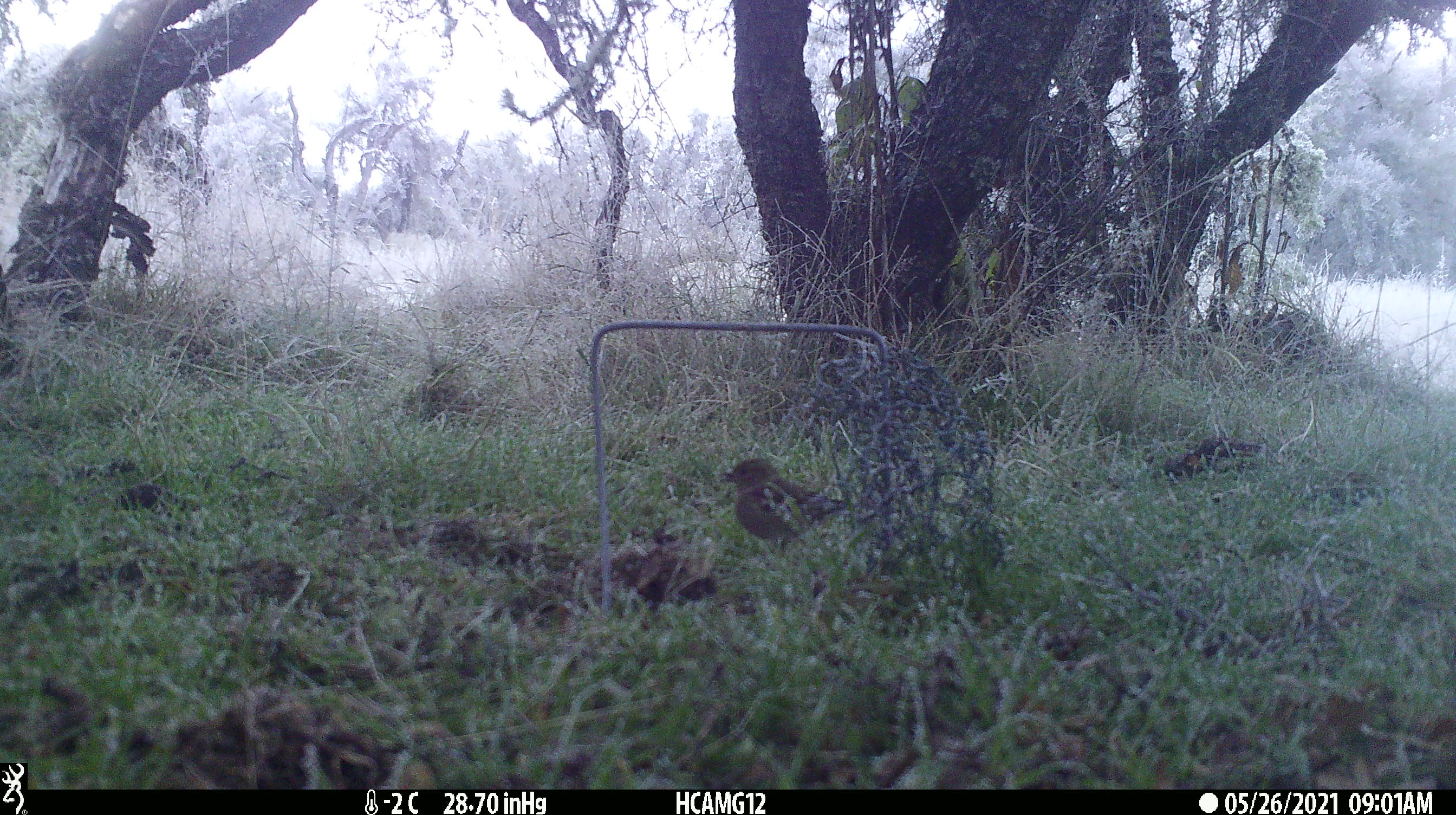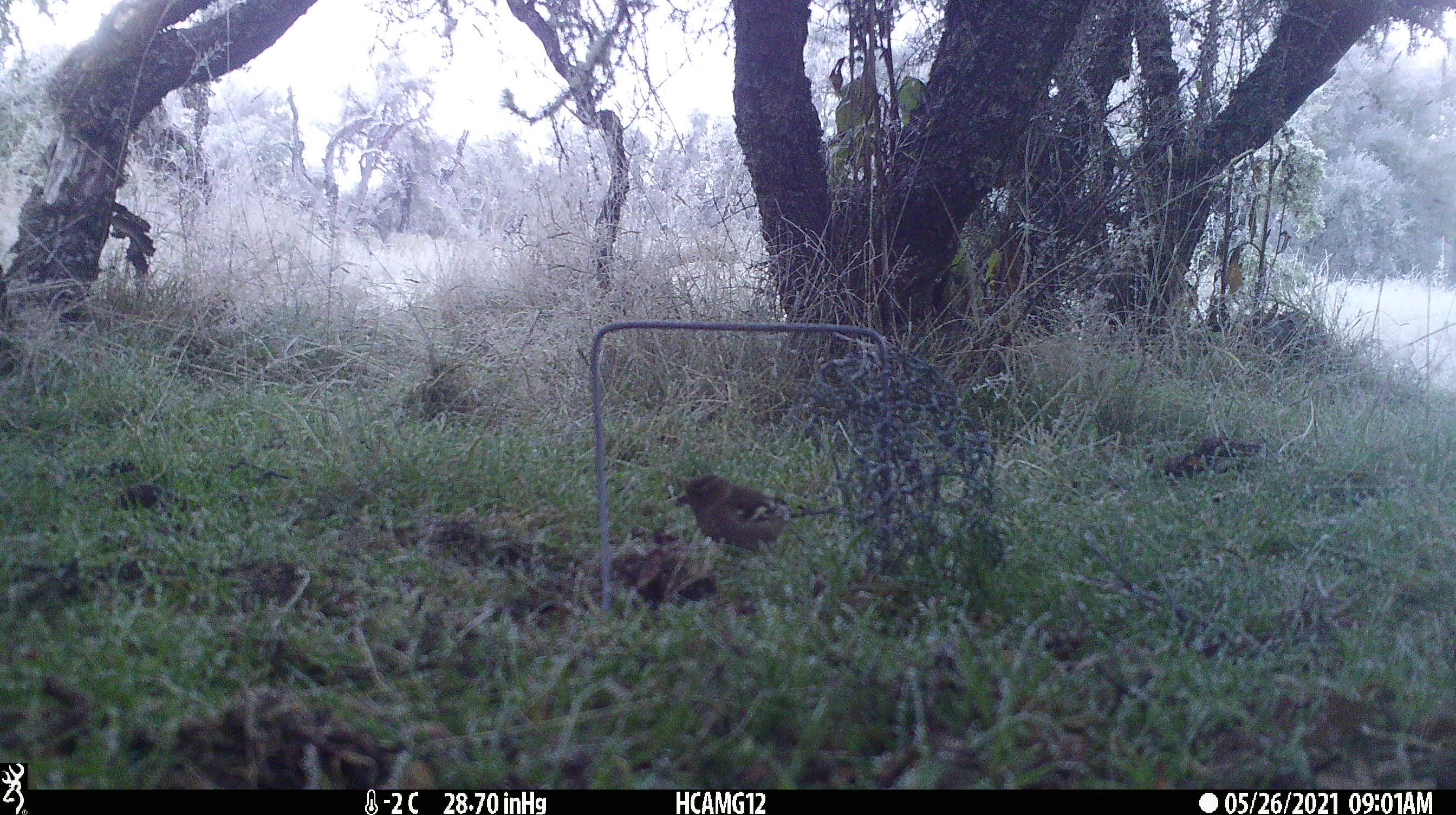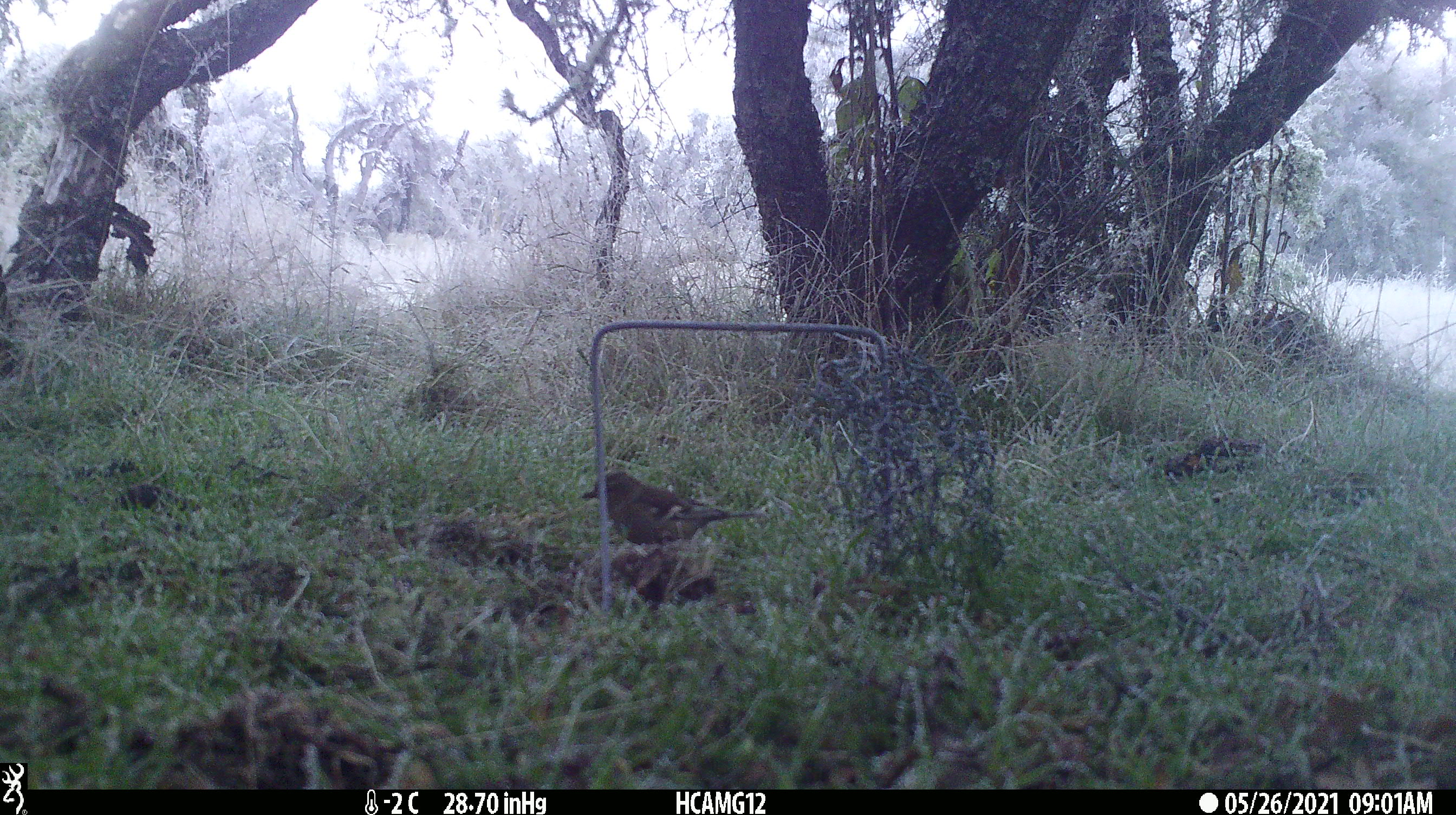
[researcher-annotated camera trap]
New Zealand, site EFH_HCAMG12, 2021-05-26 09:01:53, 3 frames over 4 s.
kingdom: Animalia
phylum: Chordata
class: Aves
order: Passeriformes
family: Fringillidae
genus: Fringilla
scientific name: Fringilla coelebs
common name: common chaffinch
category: chaffinch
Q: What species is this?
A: Chaffinch (common chaffinch) (Fringilla coelebs).